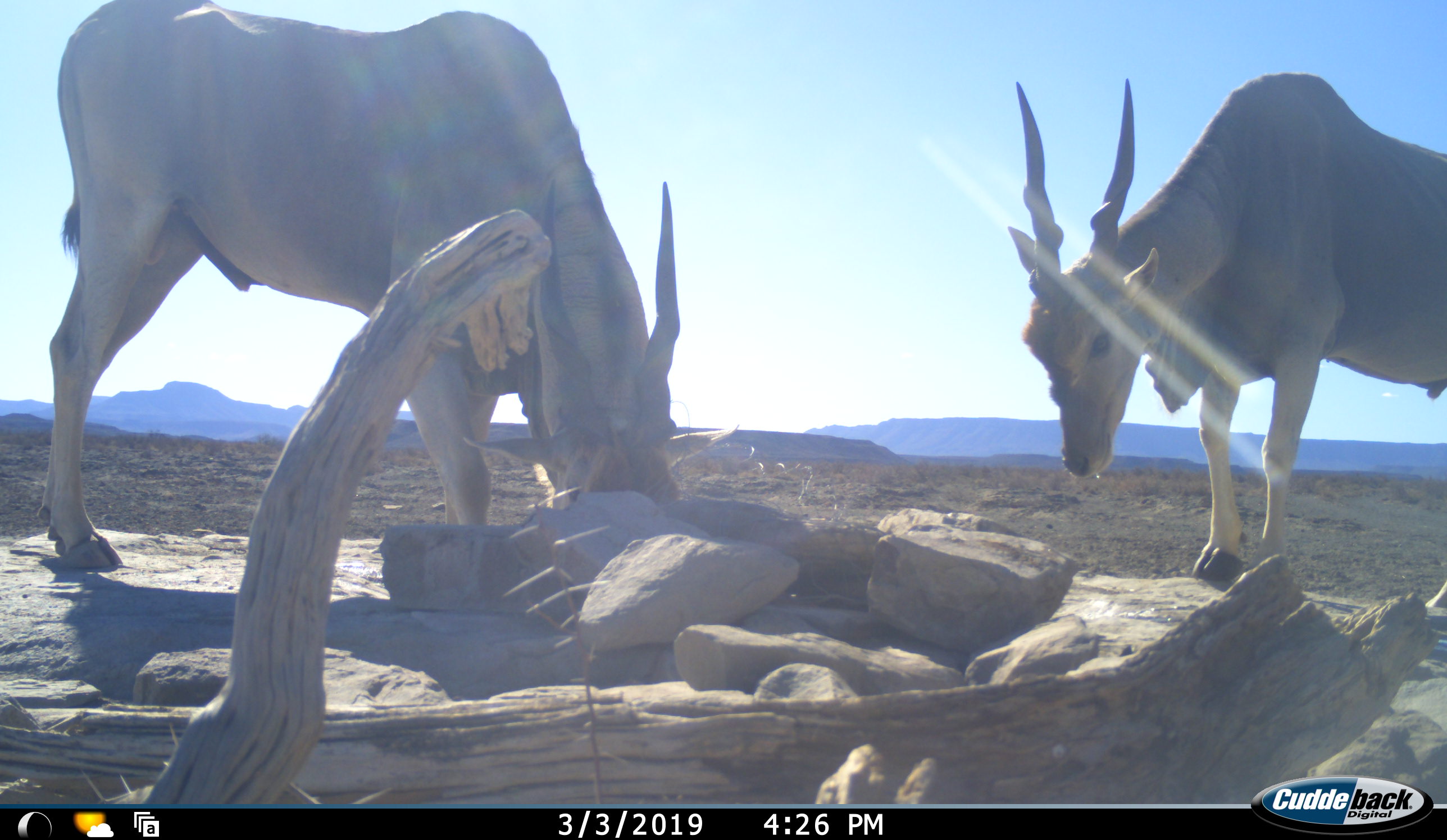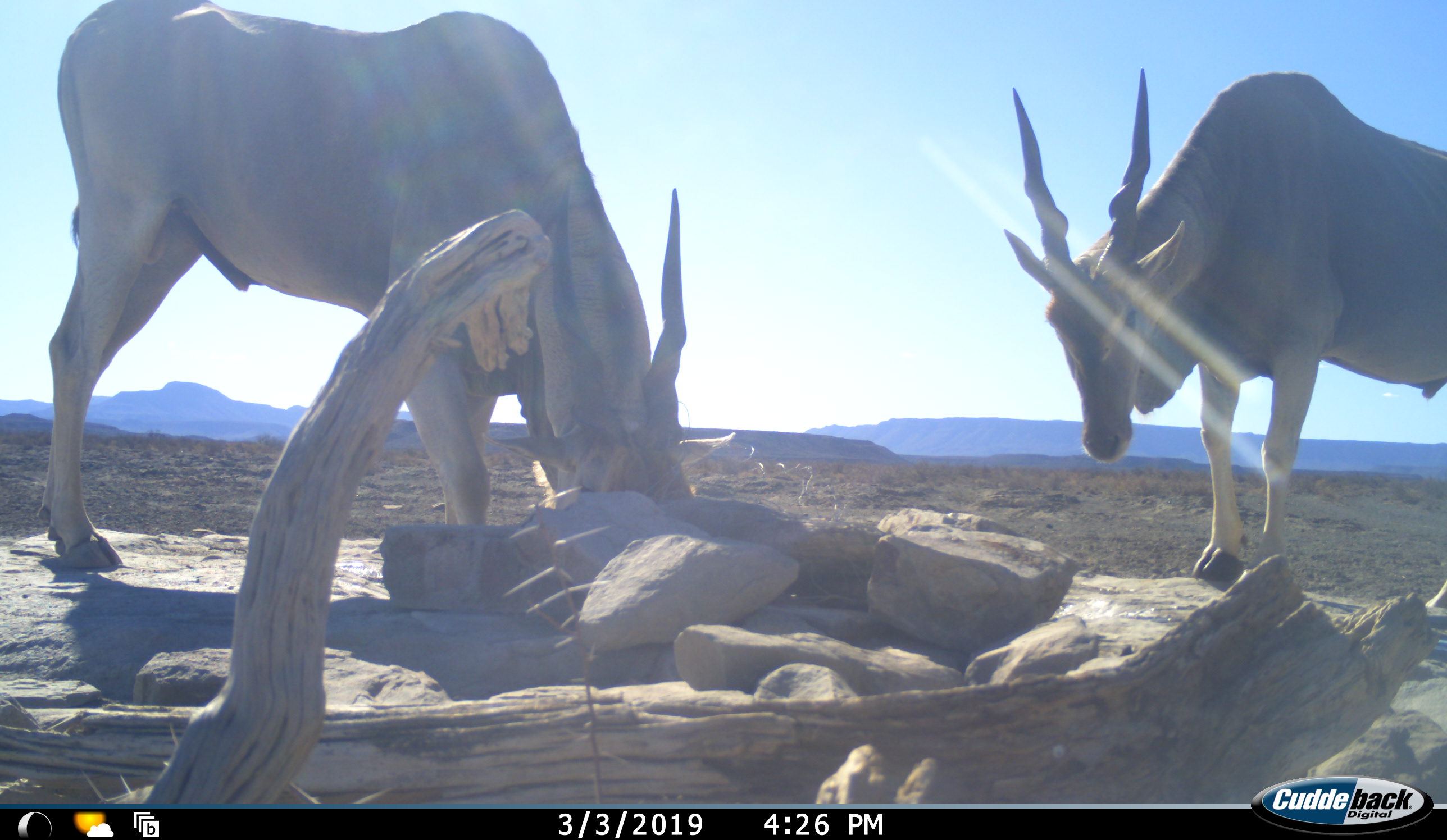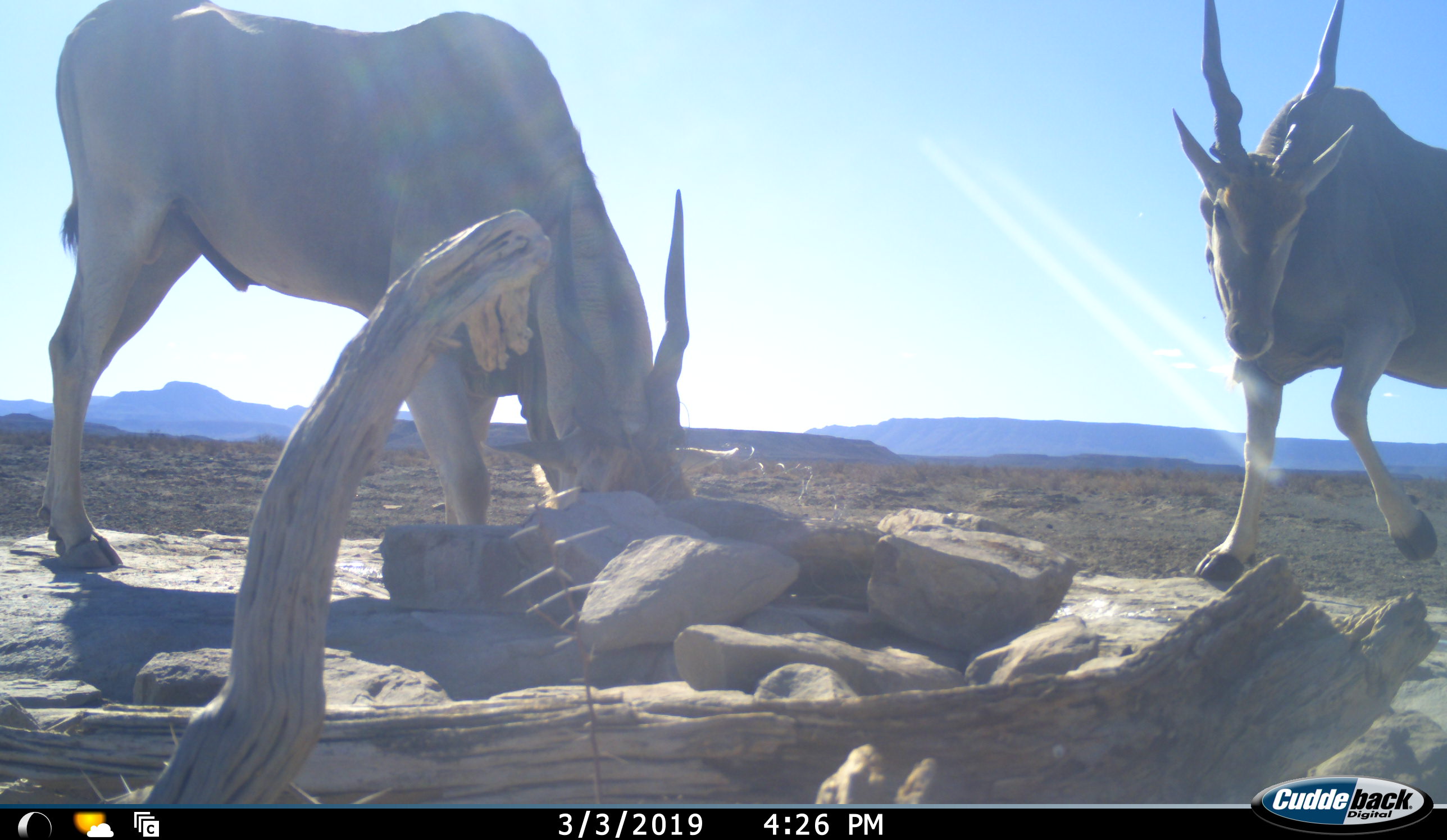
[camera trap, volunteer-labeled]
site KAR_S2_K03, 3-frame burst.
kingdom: Animalia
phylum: Chordata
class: Mammalia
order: Artiodactyla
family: Bovidae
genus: Tragelaphus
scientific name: Tragelaphus oryx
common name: eland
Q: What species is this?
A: Eland (Tragelaphus oryx).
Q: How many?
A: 2.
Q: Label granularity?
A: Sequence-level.